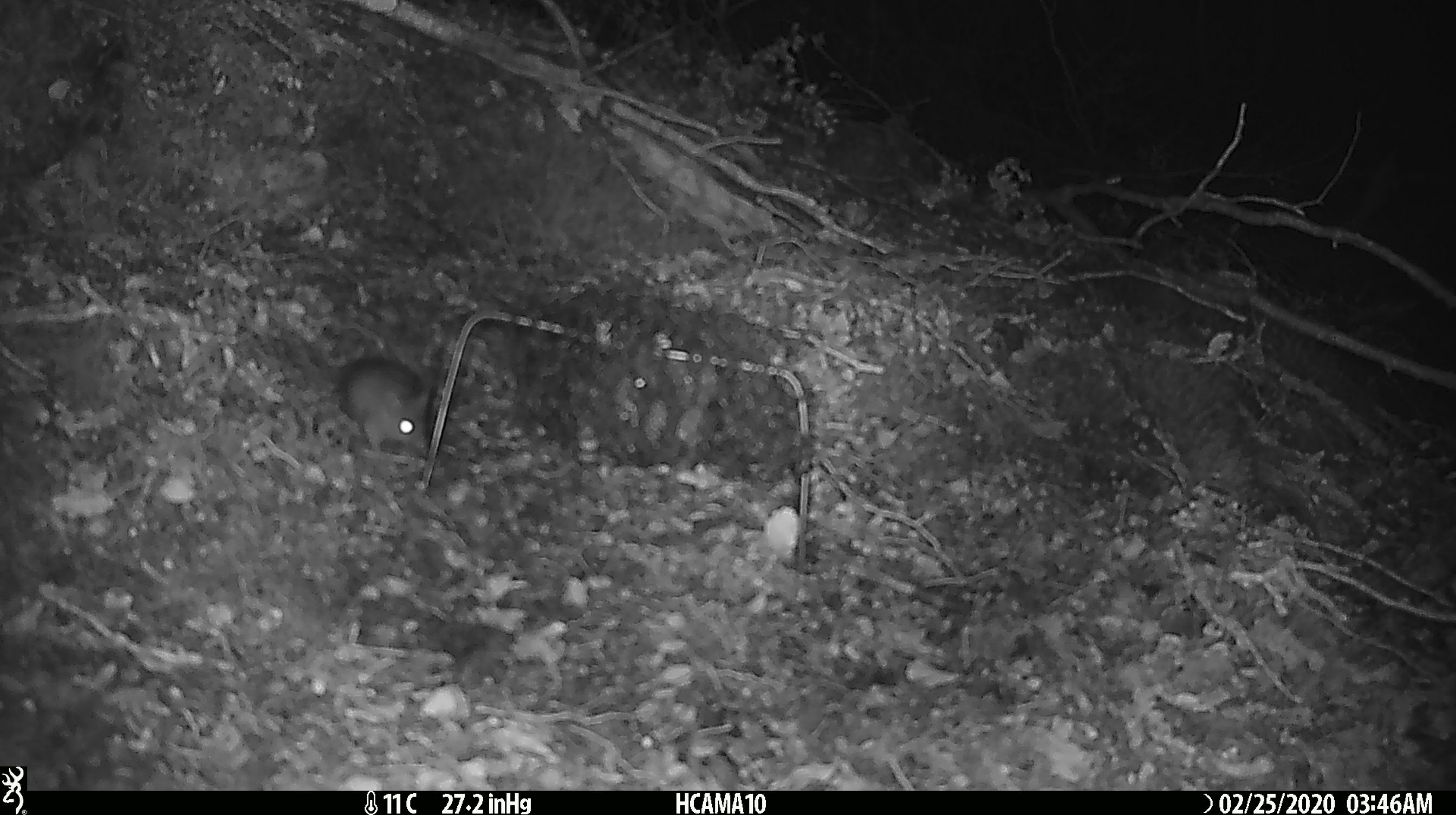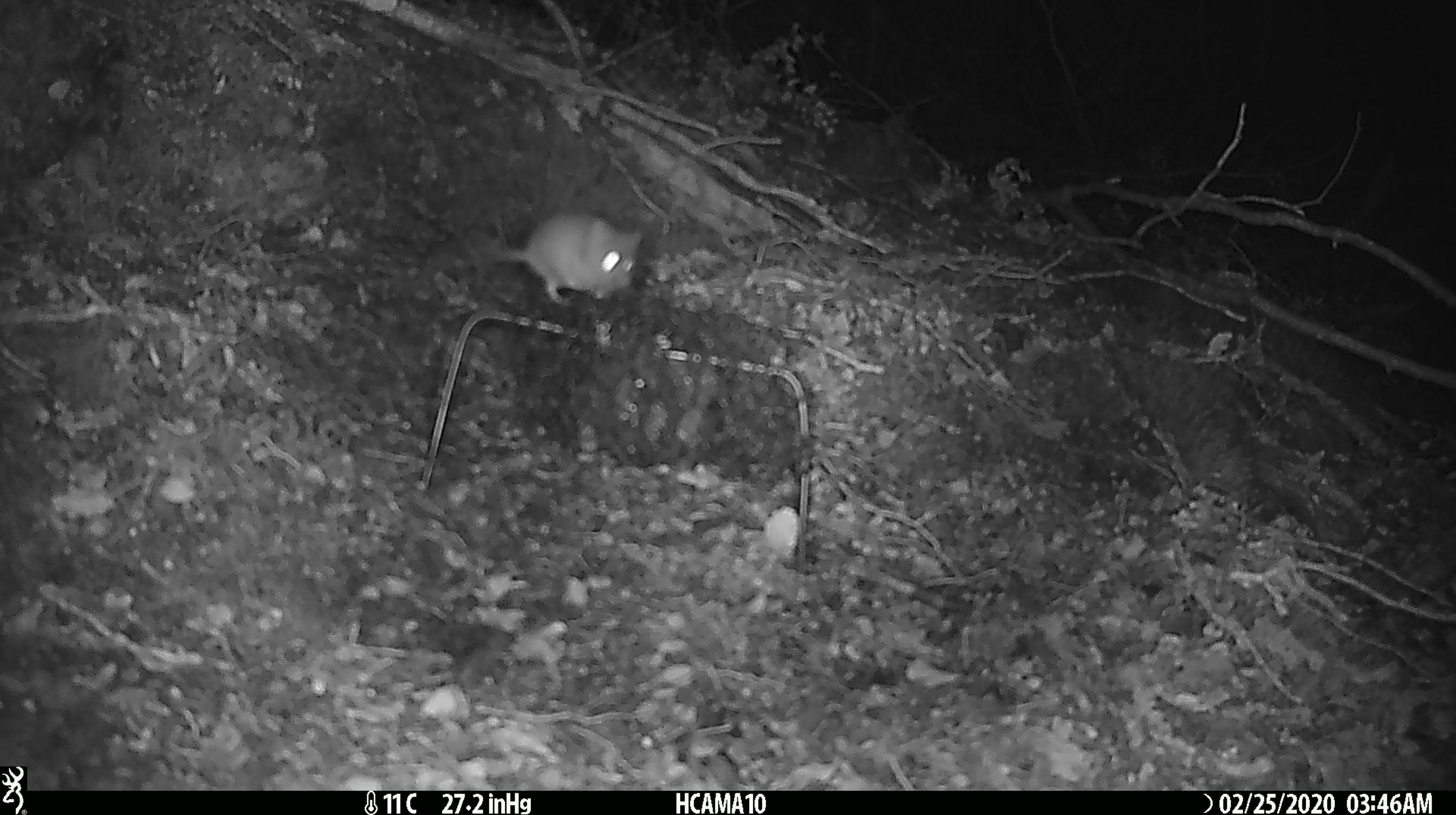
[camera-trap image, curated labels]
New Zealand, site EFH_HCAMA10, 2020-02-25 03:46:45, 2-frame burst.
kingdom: Animalia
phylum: Chordata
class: Mammalia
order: Rodentia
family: Muridae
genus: Mus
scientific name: Mus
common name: mouse